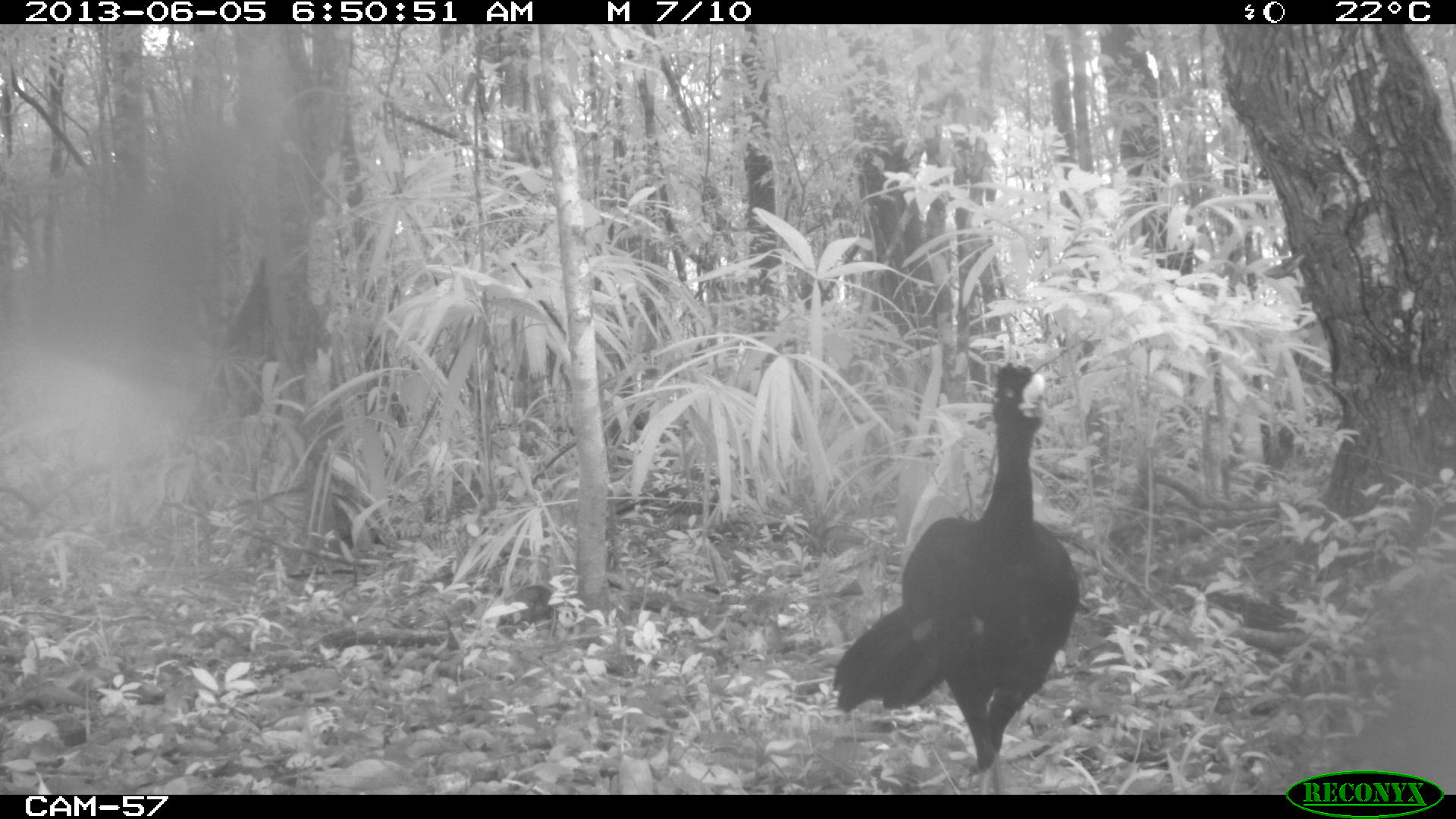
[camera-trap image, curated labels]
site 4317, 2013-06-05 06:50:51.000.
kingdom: Animalia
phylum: Chordata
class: Aves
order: Galliformes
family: Cracidae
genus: Crax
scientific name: Crax rubra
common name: great curassow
Crax rubra (great curassow), count 1, sex male.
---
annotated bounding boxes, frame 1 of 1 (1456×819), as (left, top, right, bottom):
crax rubra: (828, 360, 1077, 790)